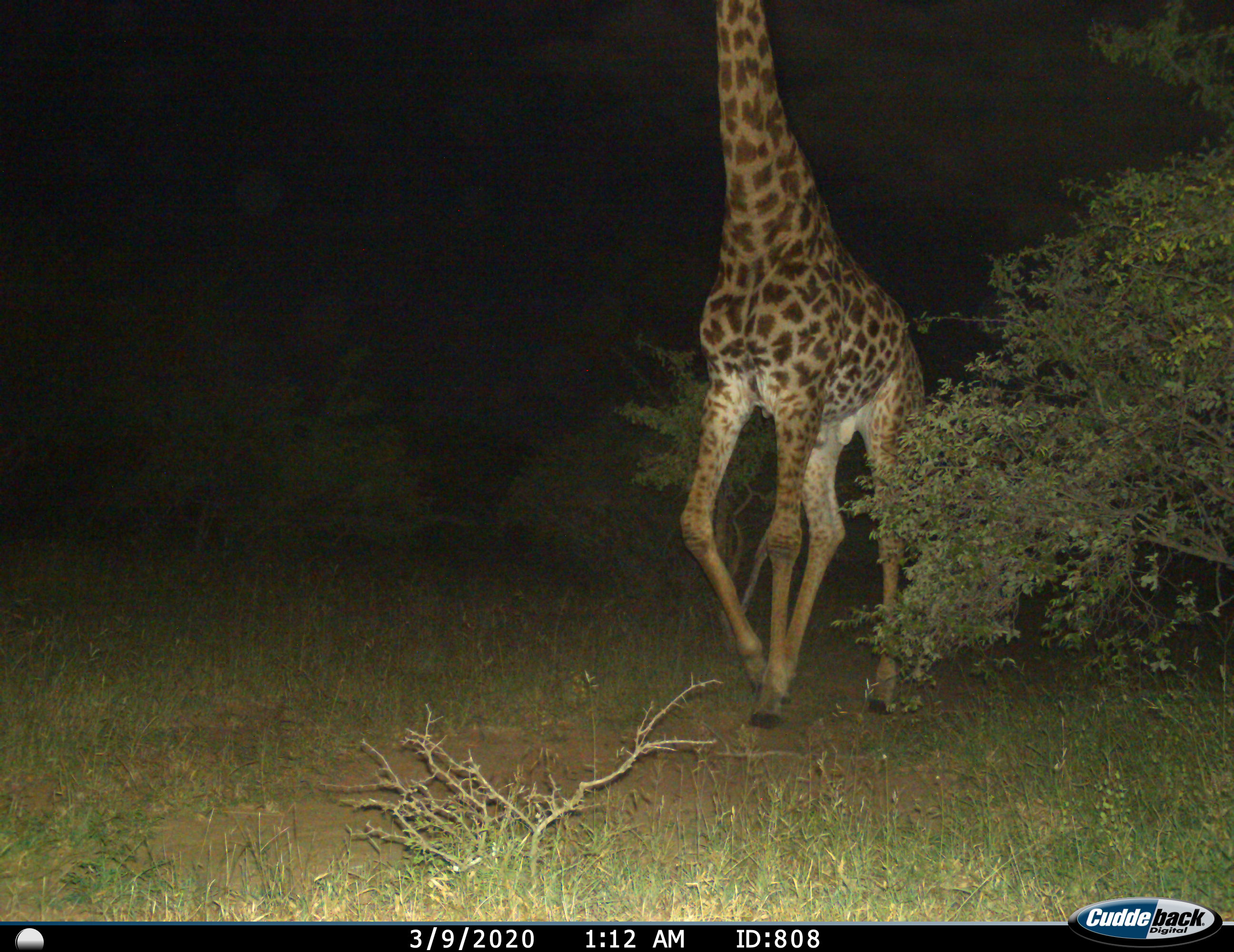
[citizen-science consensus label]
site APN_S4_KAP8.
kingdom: Animalia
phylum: Chordata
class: Mammalia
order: Artiodactyla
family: Giraffidae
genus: Giraffa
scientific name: Giraffa camelopardalis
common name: giraffe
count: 1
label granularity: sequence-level